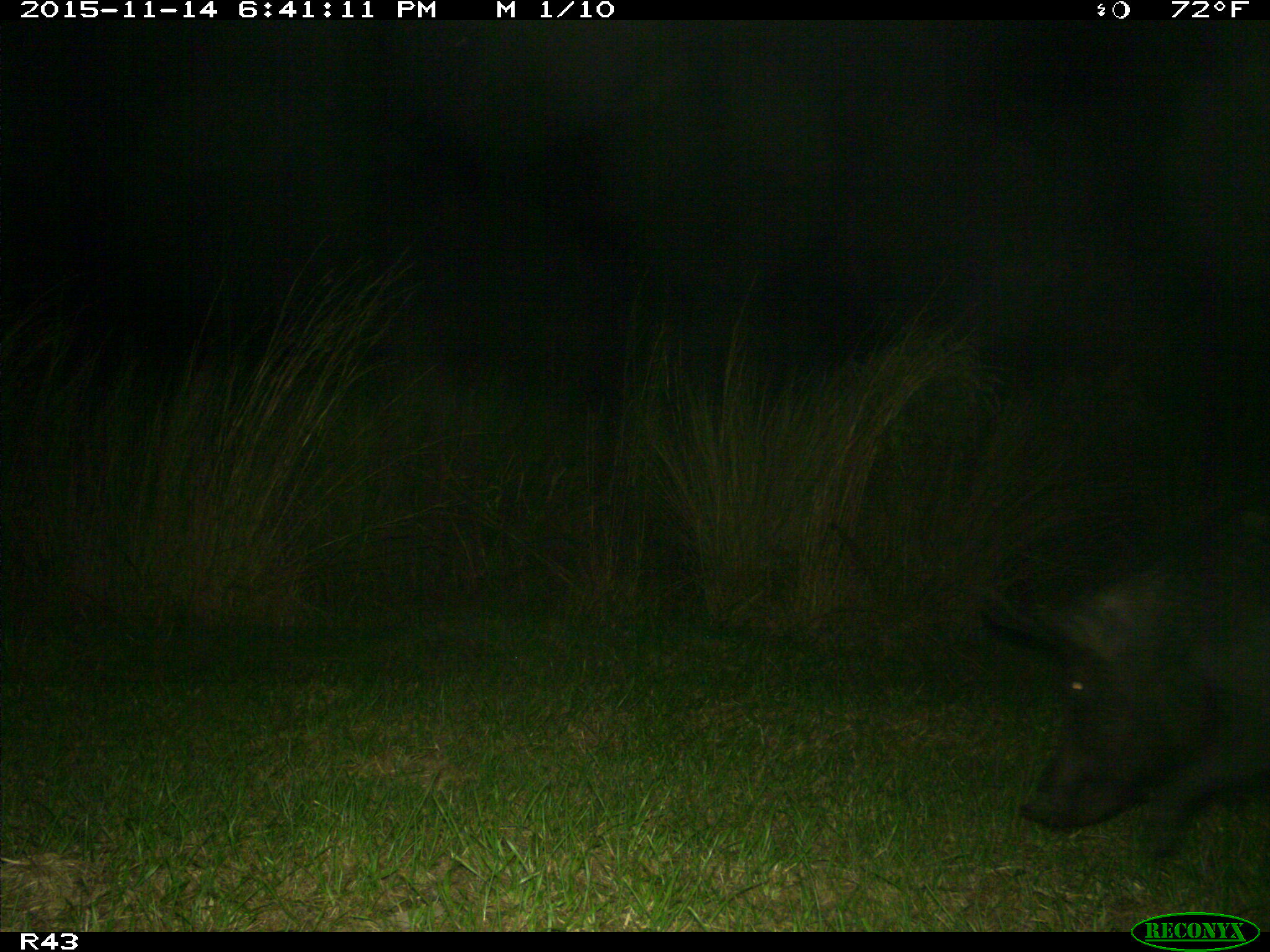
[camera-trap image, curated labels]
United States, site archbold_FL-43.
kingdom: Animalia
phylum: Chordata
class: Mammalia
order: Artiodactyla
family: Suidae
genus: Sus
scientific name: Sus scrofa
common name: wild boar